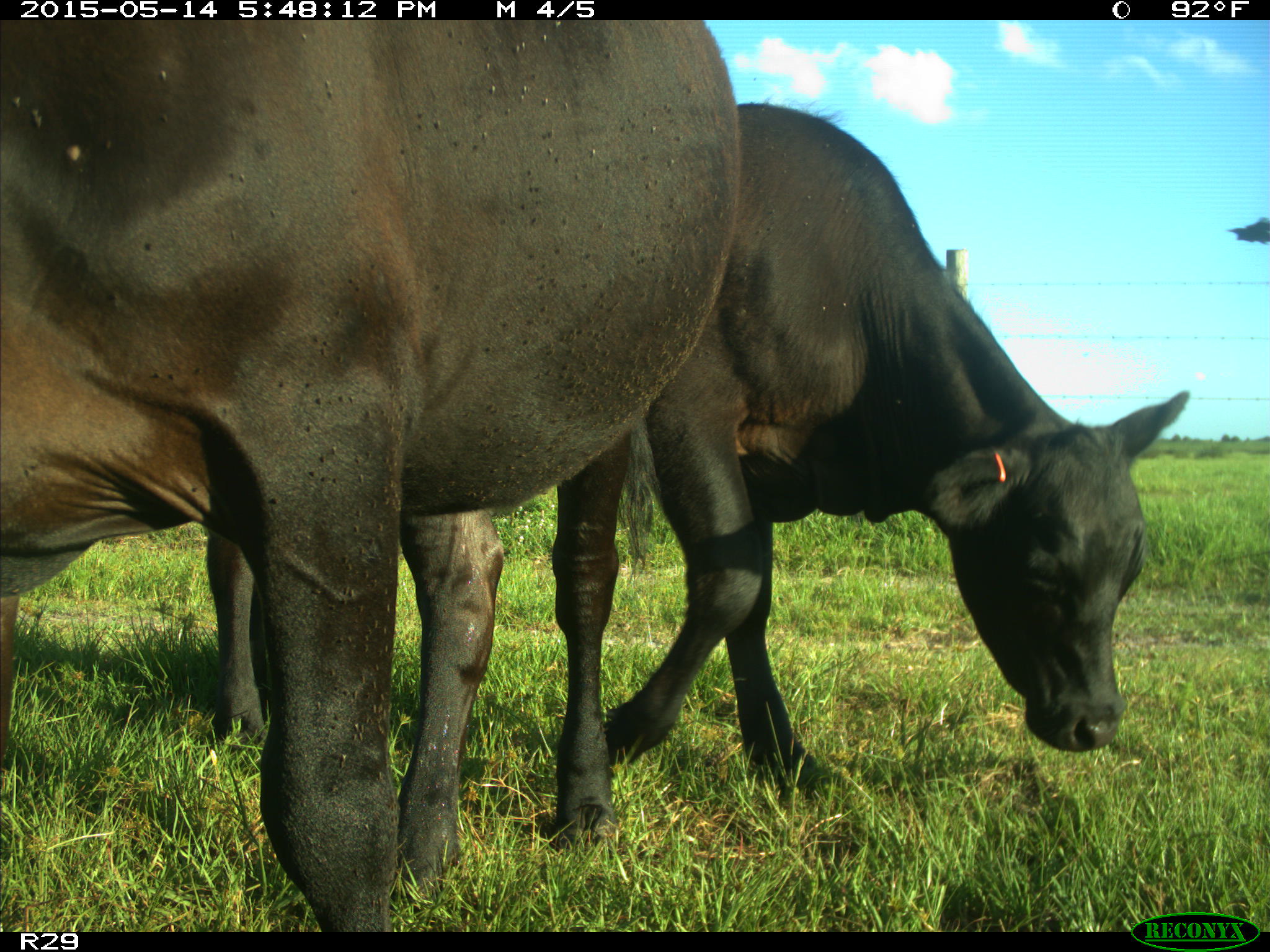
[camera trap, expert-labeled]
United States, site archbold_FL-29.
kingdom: Animalia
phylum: Chordata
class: Mammalia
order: Artiodactyla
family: Bovidae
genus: Bos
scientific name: Bos taurus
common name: domestic cow